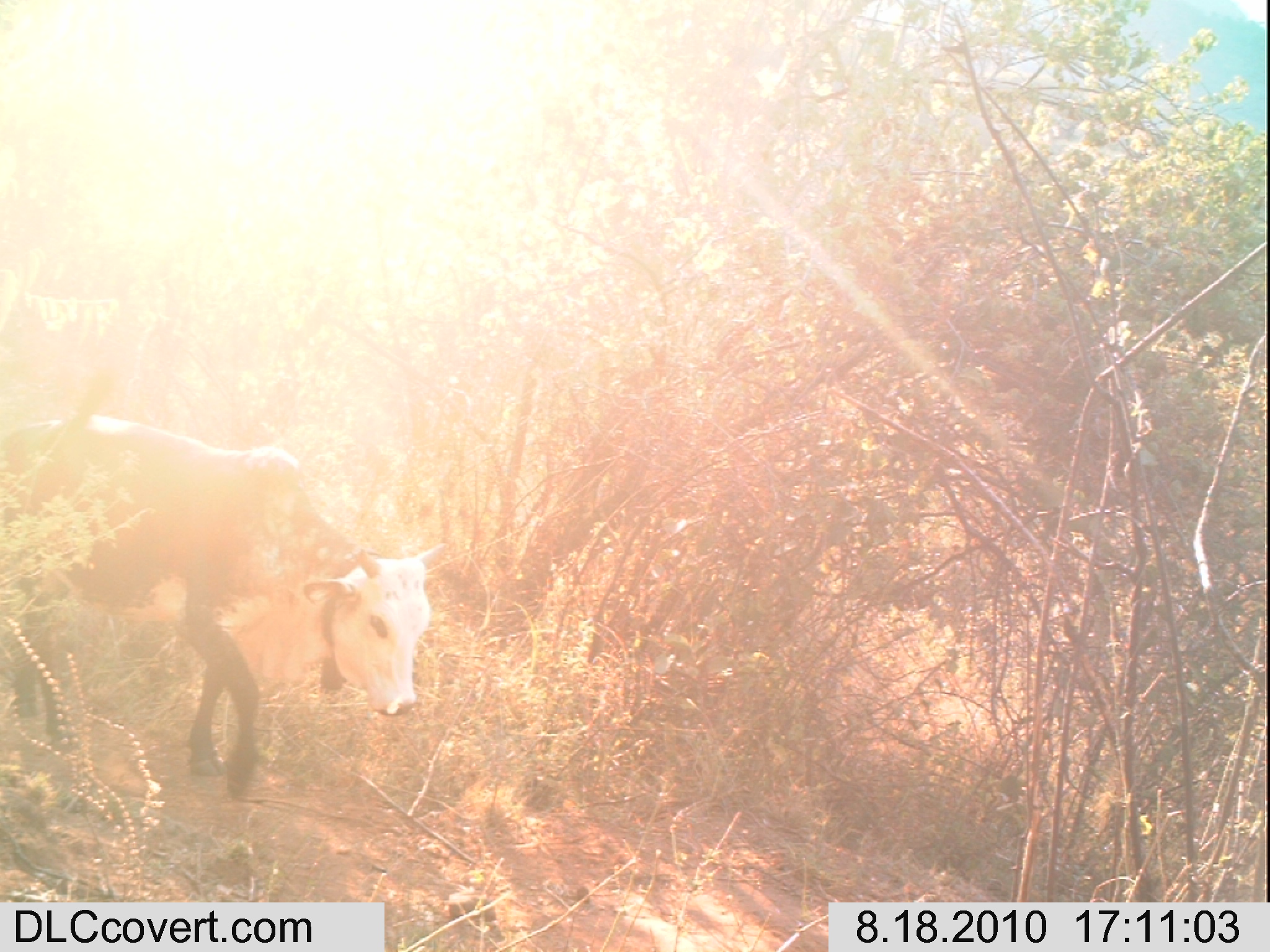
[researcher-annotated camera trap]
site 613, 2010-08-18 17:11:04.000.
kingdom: Animalia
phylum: Chordata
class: Mammalia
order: Artiodactyla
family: Bovidae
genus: Bos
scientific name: Bos taurus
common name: domestic cattle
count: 1